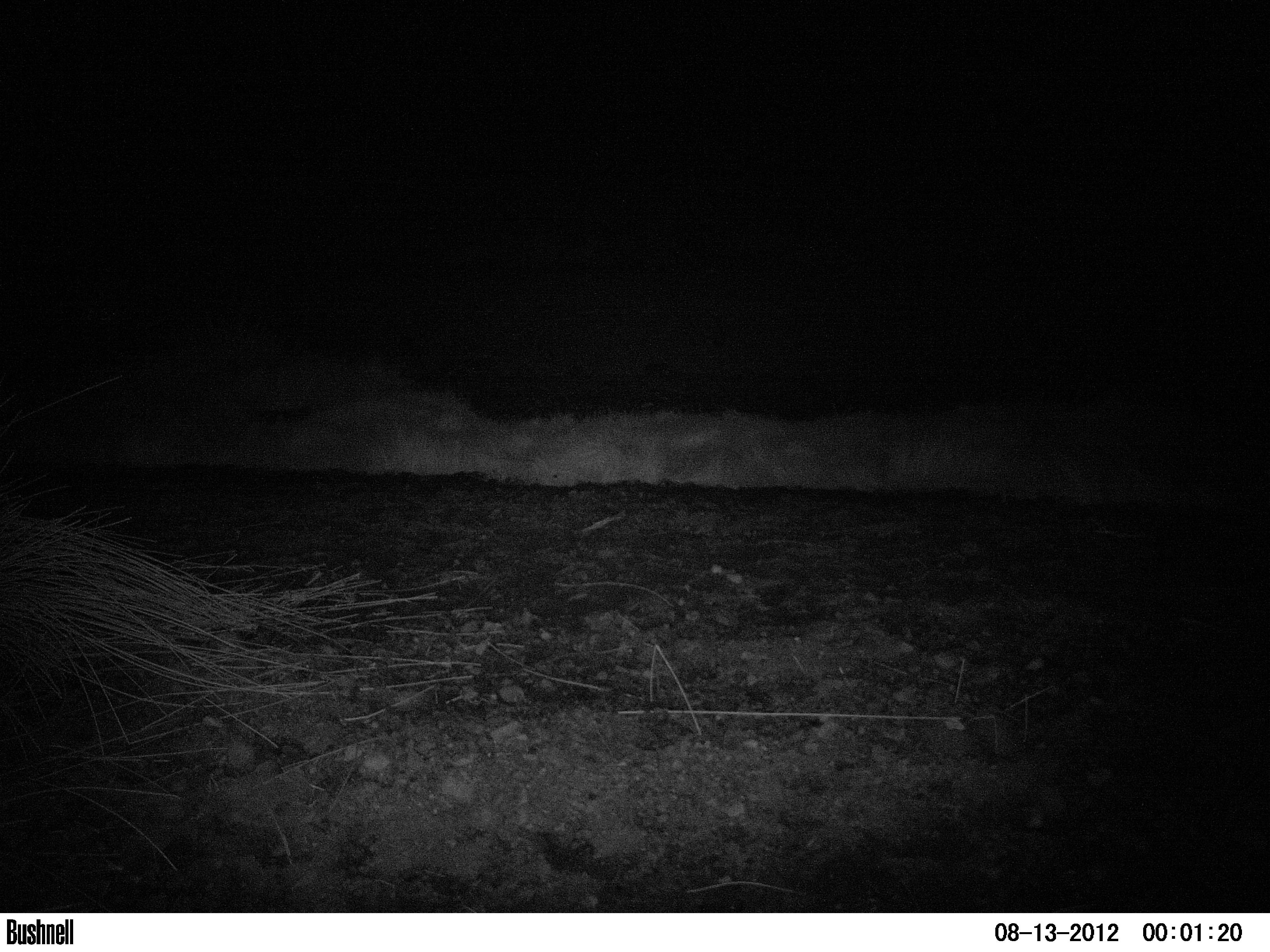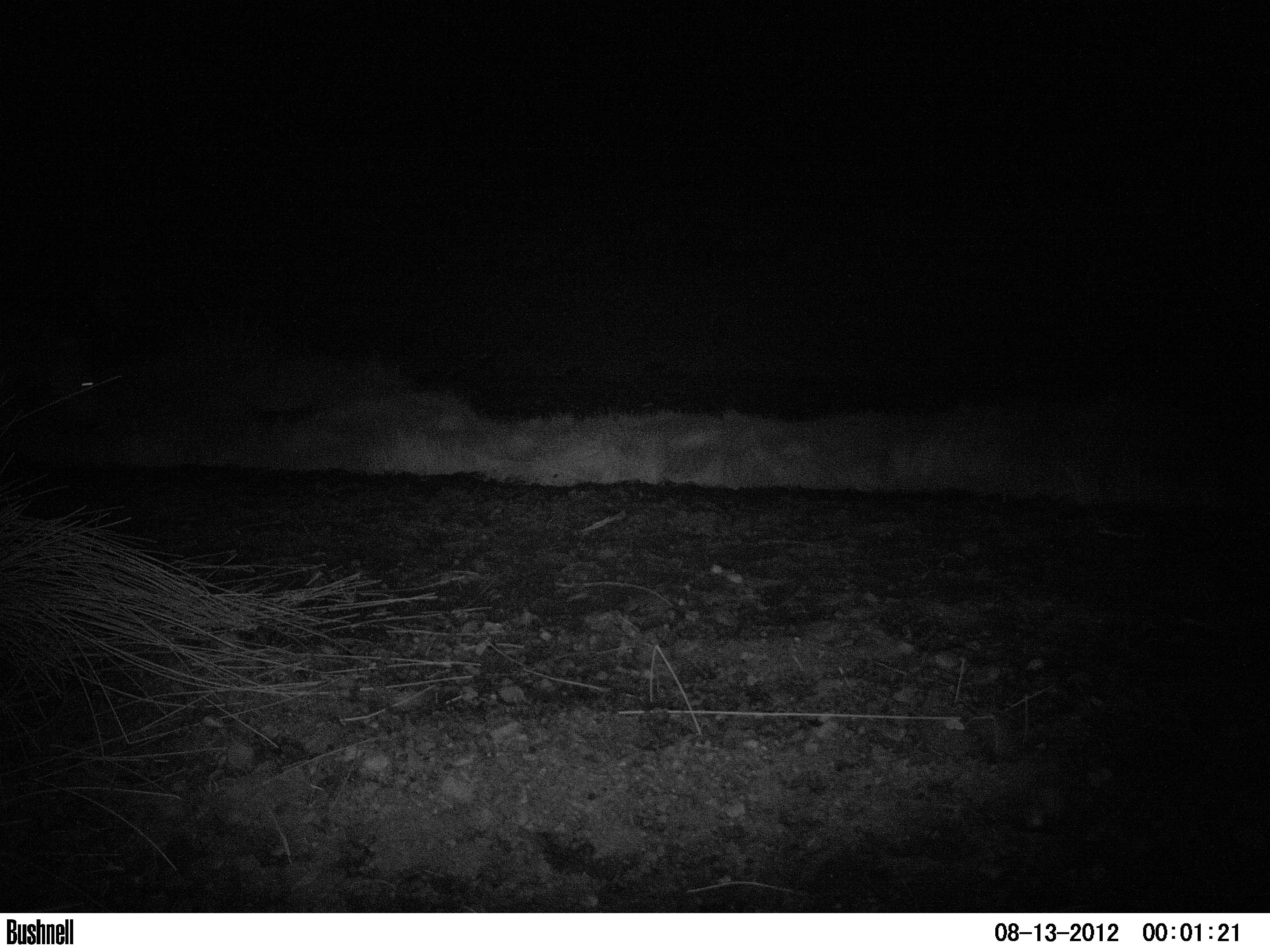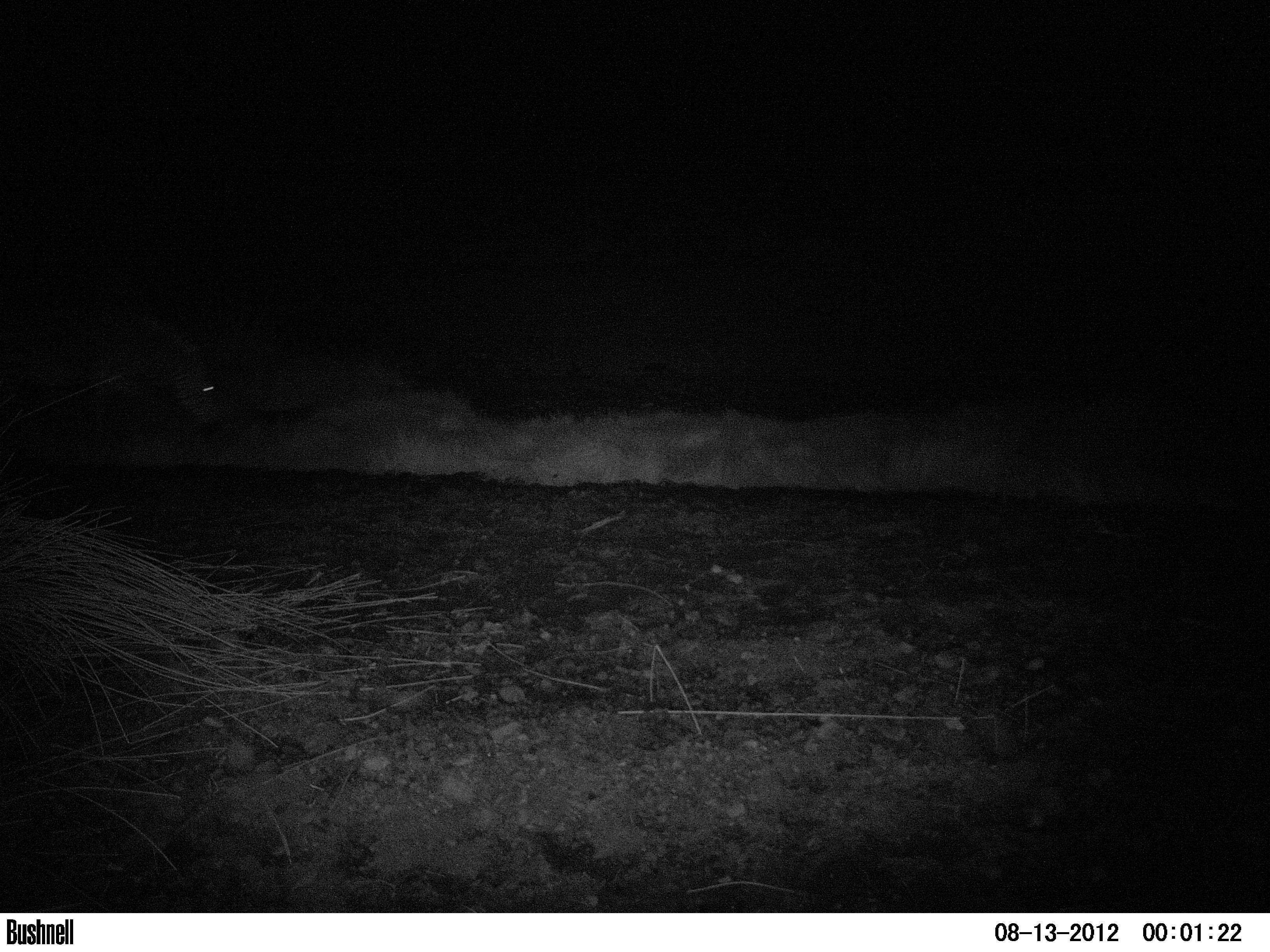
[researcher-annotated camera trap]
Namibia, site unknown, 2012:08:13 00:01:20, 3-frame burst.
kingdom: Animalia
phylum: Chordata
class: Mammalia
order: Perissodactyla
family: Equidae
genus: Equus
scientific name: Equus zebra hartmannae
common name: hartmann's mountain zebra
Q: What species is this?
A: Equus zebra hartmannae (hartmann's mountain zebra).